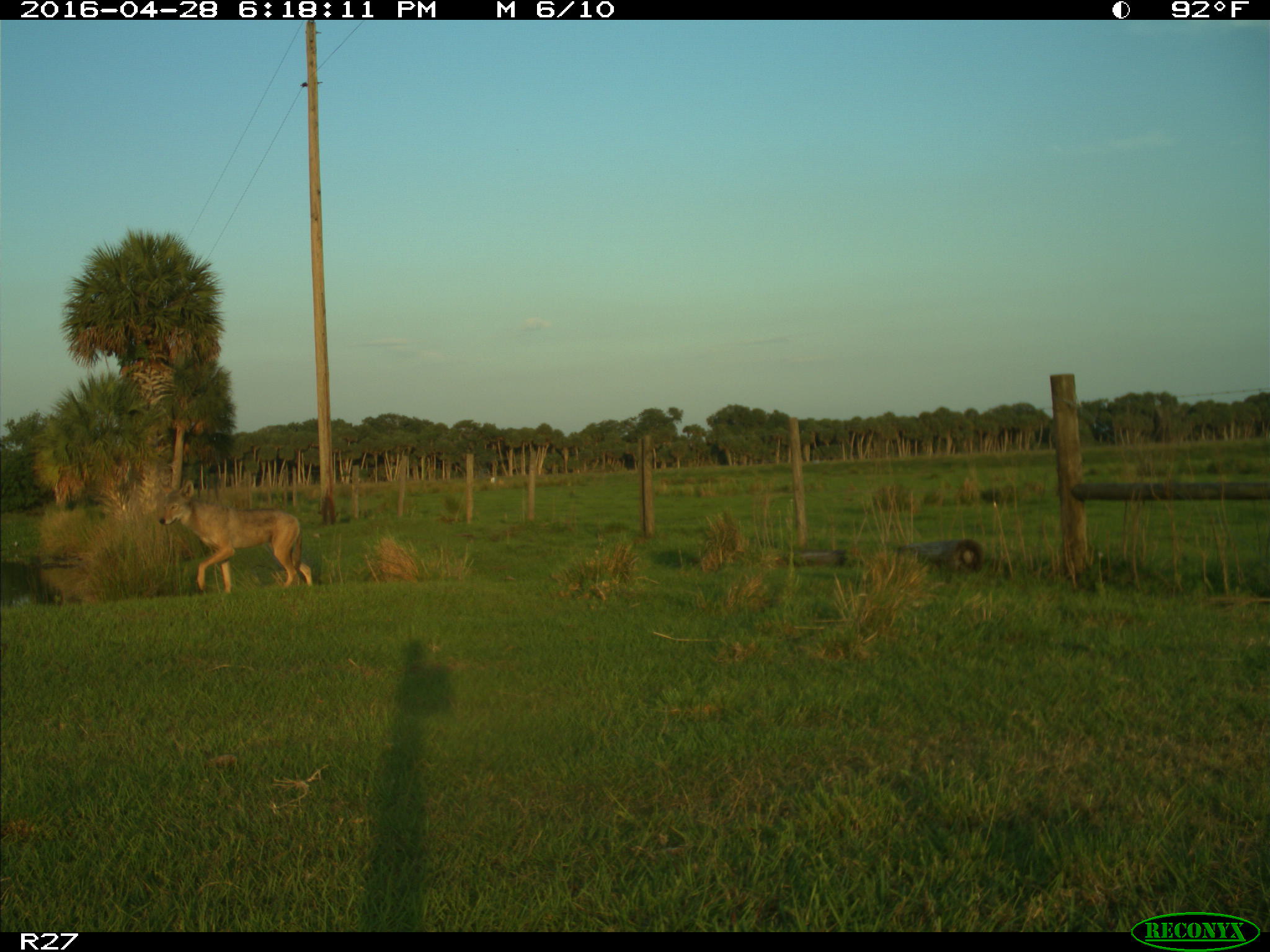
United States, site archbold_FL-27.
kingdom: Animalia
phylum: Chordata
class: Mammalia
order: Carnivora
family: Canidae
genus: Canis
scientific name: Canis latrans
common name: coyote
Canis latrans (coyote).